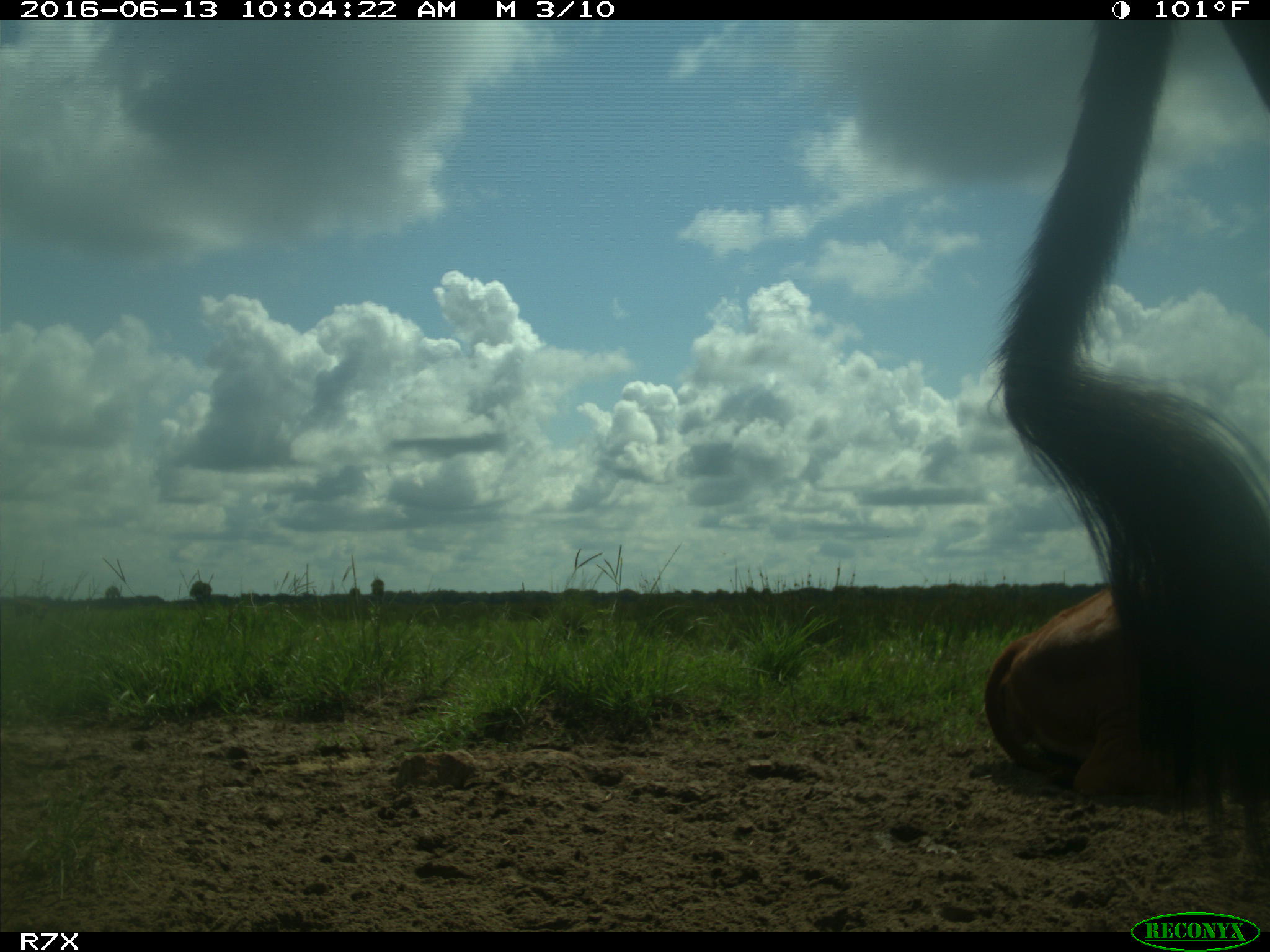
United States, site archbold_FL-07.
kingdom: Animalia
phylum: Chordata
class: Mammalia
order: Artiodactyla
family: Bovidae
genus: Bos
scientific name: Bos taurus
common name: domestic cow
Bos taurus (domestic cow).